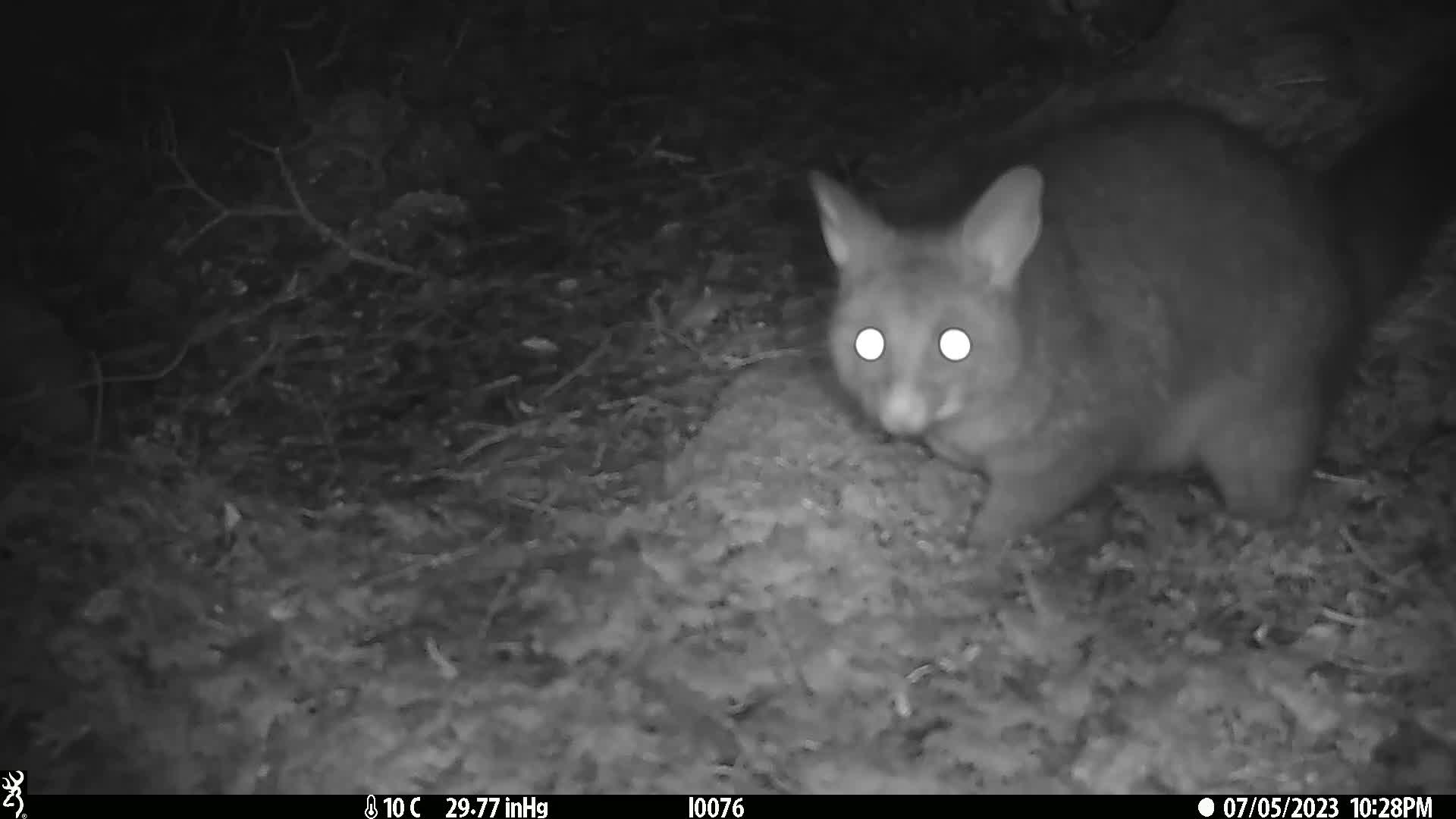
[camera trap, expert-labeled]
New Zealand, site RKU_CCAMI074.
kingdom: Animalia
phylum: Chordata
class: Mammalia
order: Diprotodontia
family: Phalangeridae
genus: Trichosurus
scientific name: Trichosurus vulpecula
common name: common brushtail possum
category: possum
Possum (common brushtail possum) (Trichosurus vulpecula).